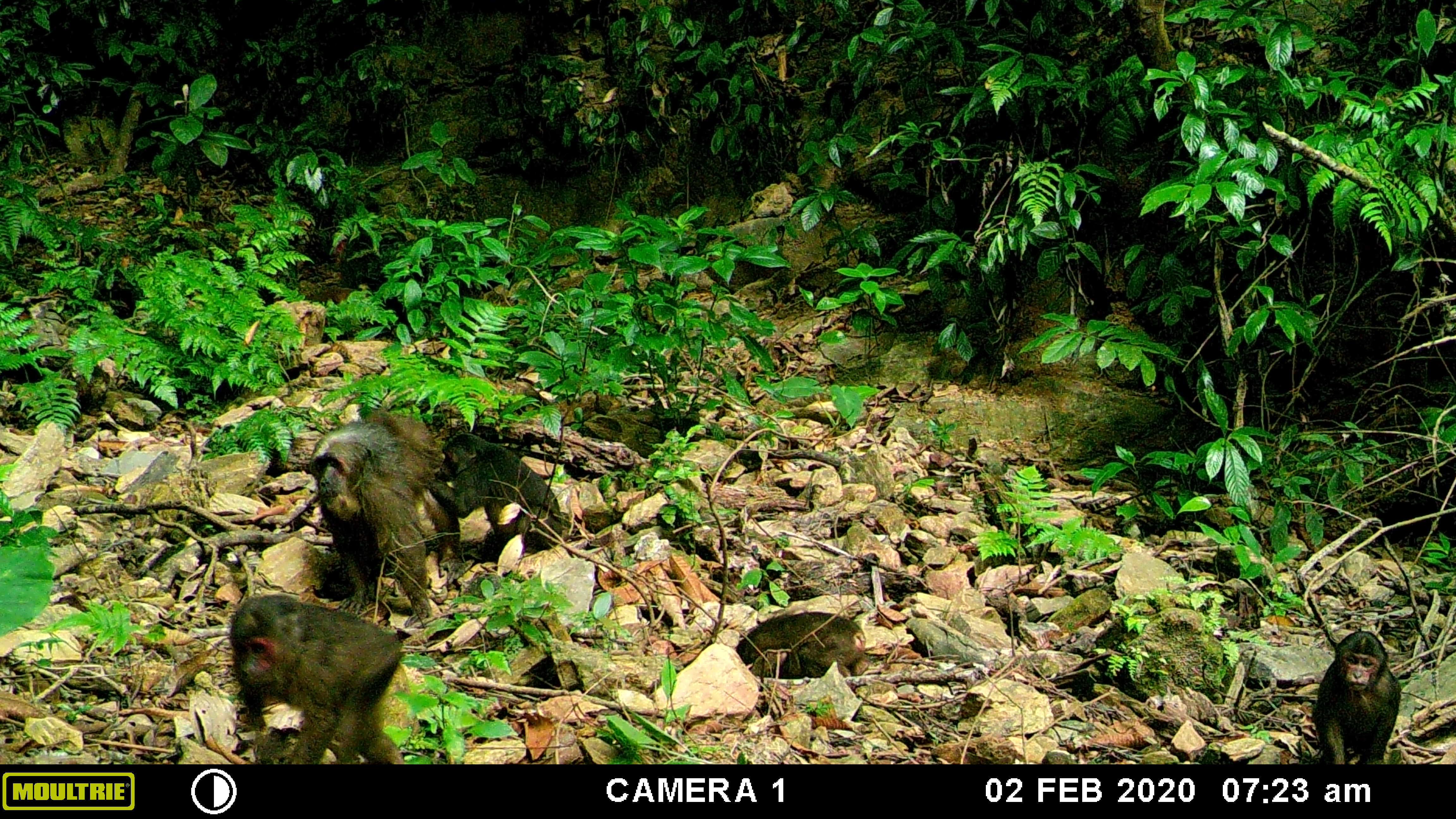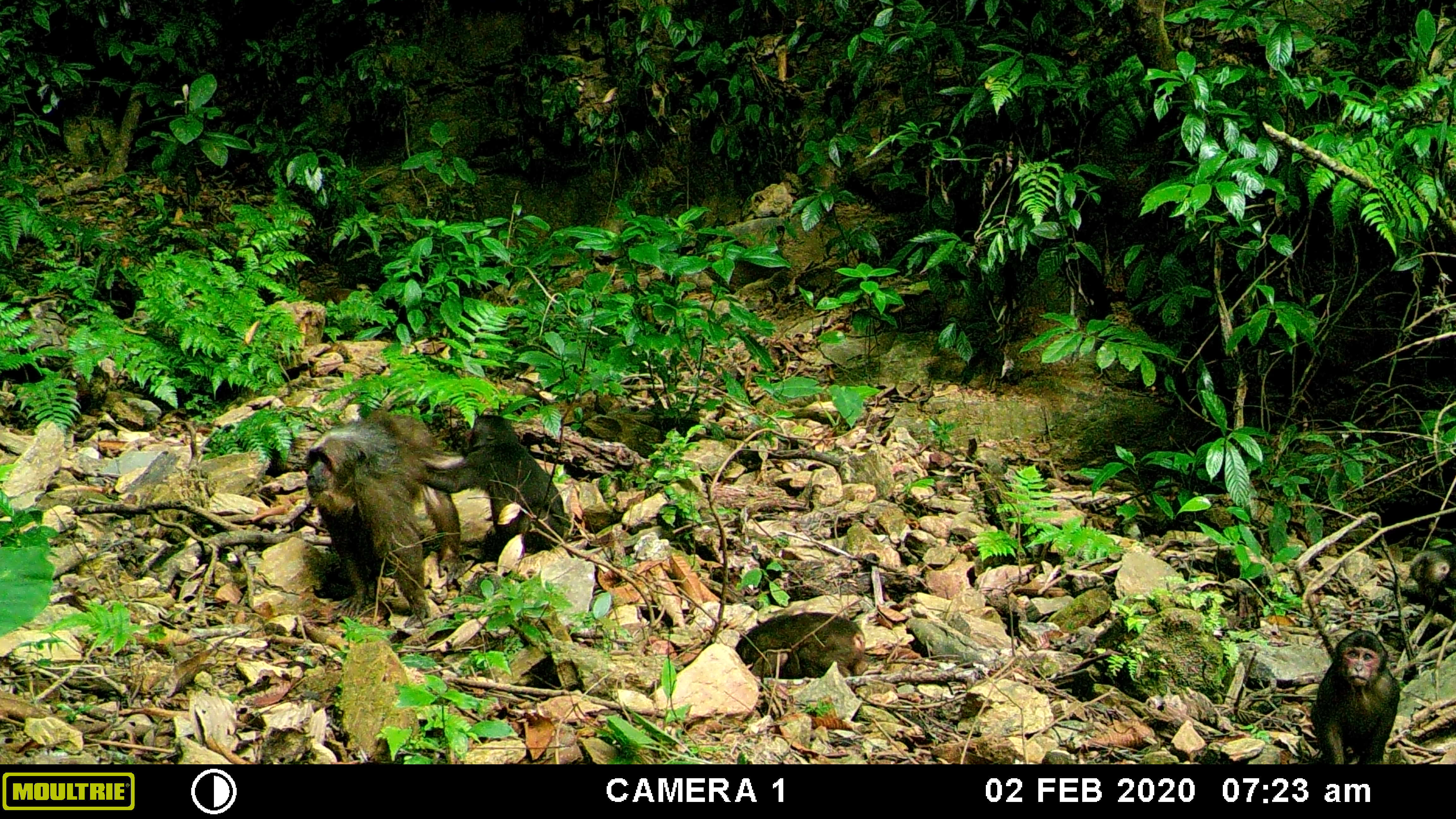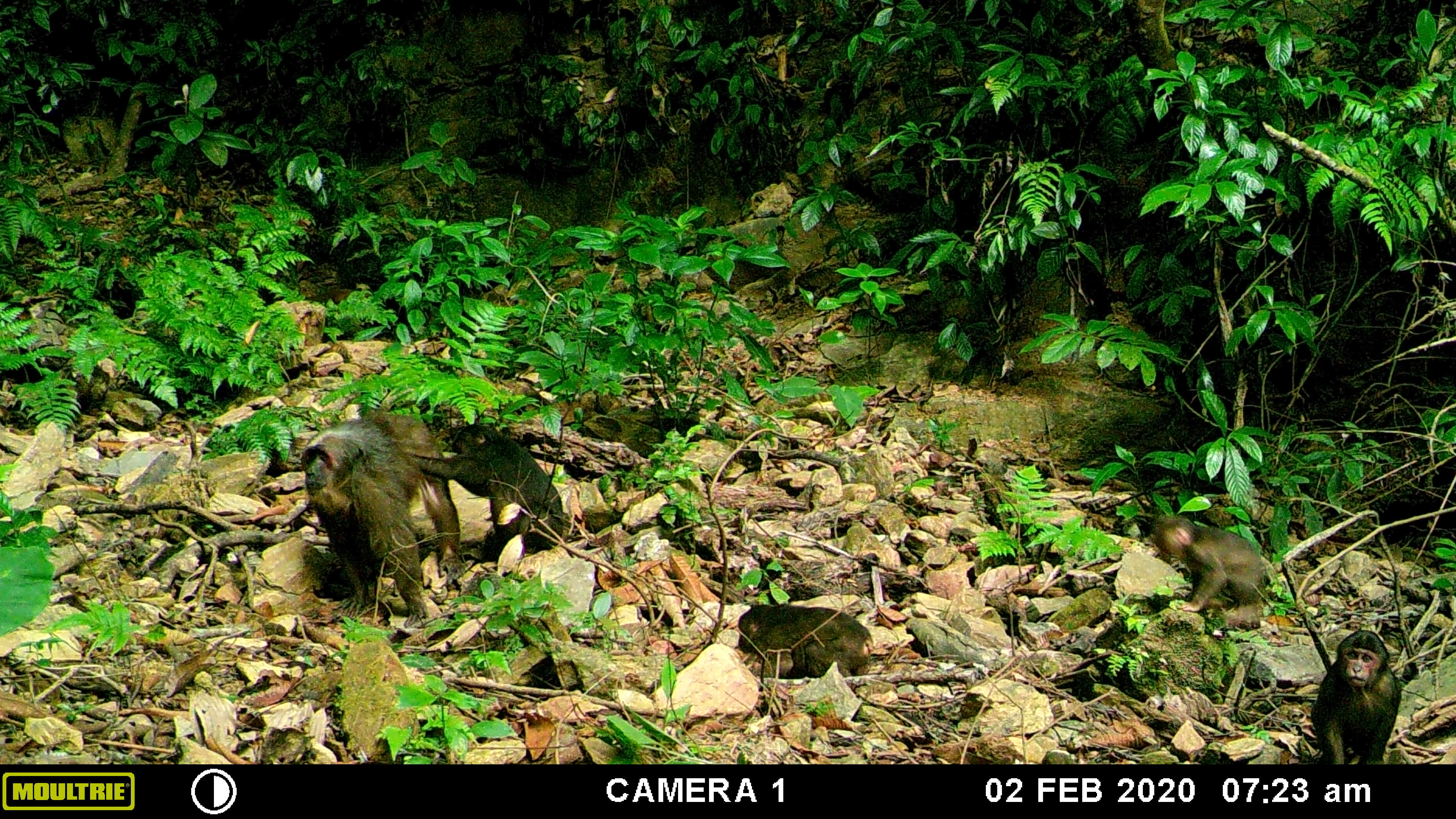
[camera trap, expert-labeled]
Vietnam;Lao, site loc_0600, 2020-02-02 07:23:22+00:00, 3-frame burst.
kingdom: Animalia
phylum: Chordata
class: Mammalia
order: Primates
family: Cercopithecidae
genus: Macaca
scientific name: Macaca arctoides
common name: stump-tailed macaque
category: stump tailed macaque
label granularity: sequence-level